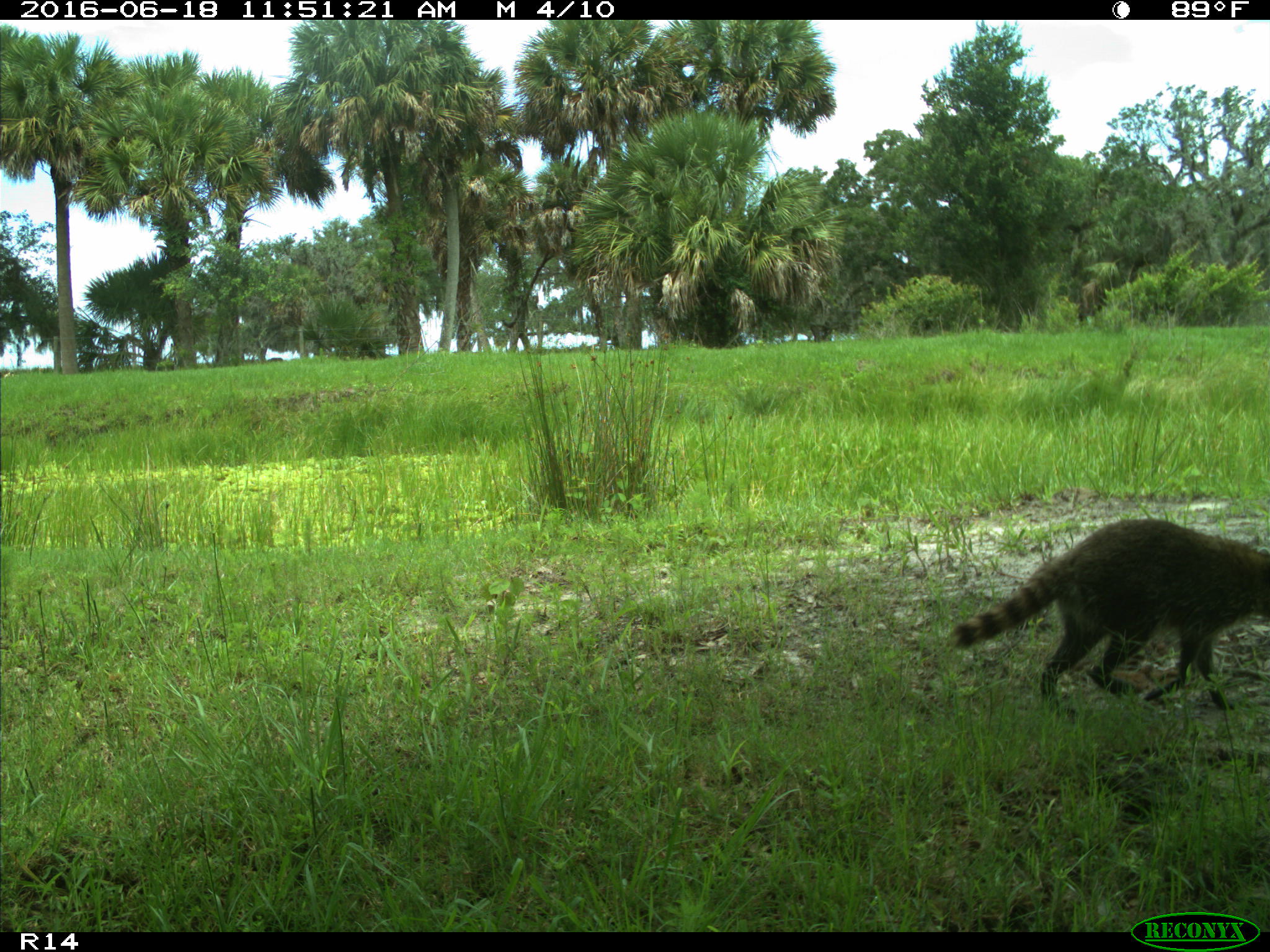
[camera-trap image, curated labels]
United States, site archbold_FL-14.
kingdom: Animalia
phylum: Chordata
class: Mammalia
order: Carnivora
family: Procyonidae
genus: Procyon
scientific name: Procyon lotor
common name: common raccoon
Procyon lotor (common raccoon).